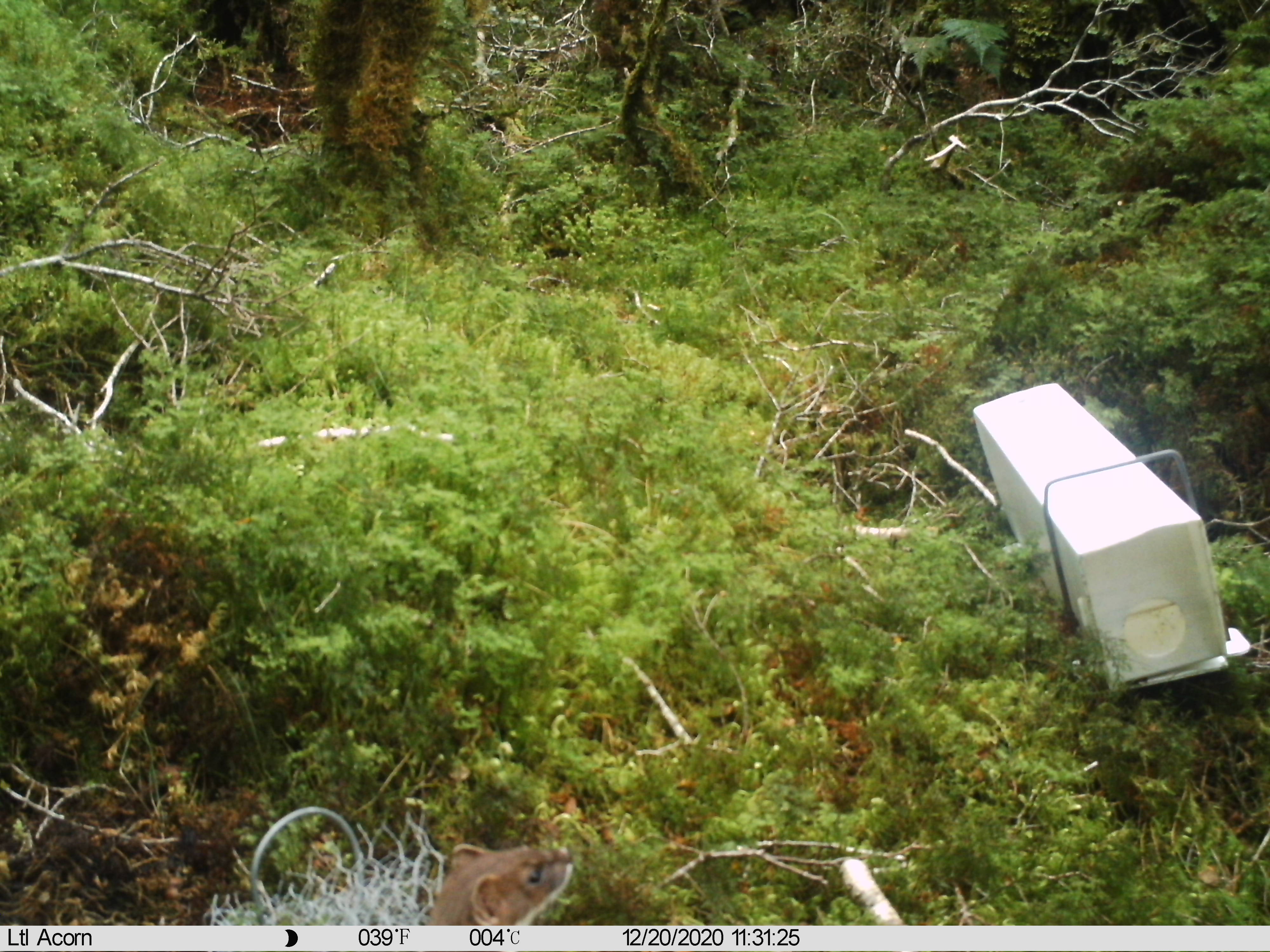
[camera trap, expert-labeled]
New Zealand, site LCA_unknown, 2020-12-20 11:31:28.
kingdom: Animalia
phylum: Chordata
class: Mammalia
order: Carnivora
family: Mustelidae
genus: Mustela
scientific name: Mustela erminea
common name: stoat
Stoat (Mustela erminea).